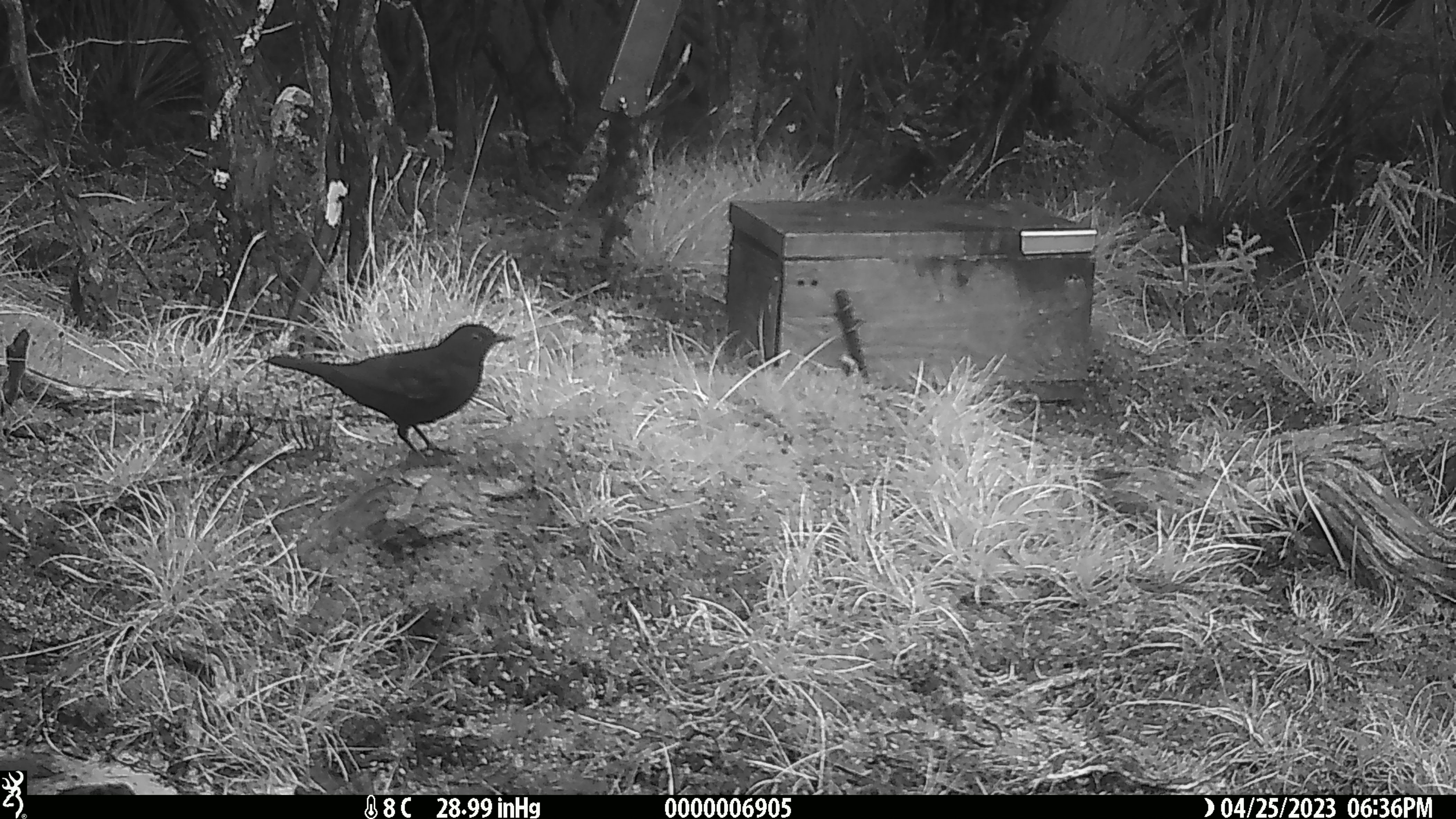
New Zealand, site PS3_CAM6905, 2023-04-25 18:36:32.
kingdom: Animalia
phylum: Chordata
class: Aves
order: Passeriformes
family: Turdidae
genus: Turdus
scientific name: Turdus merula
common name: eurasian blackbird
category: blackbird